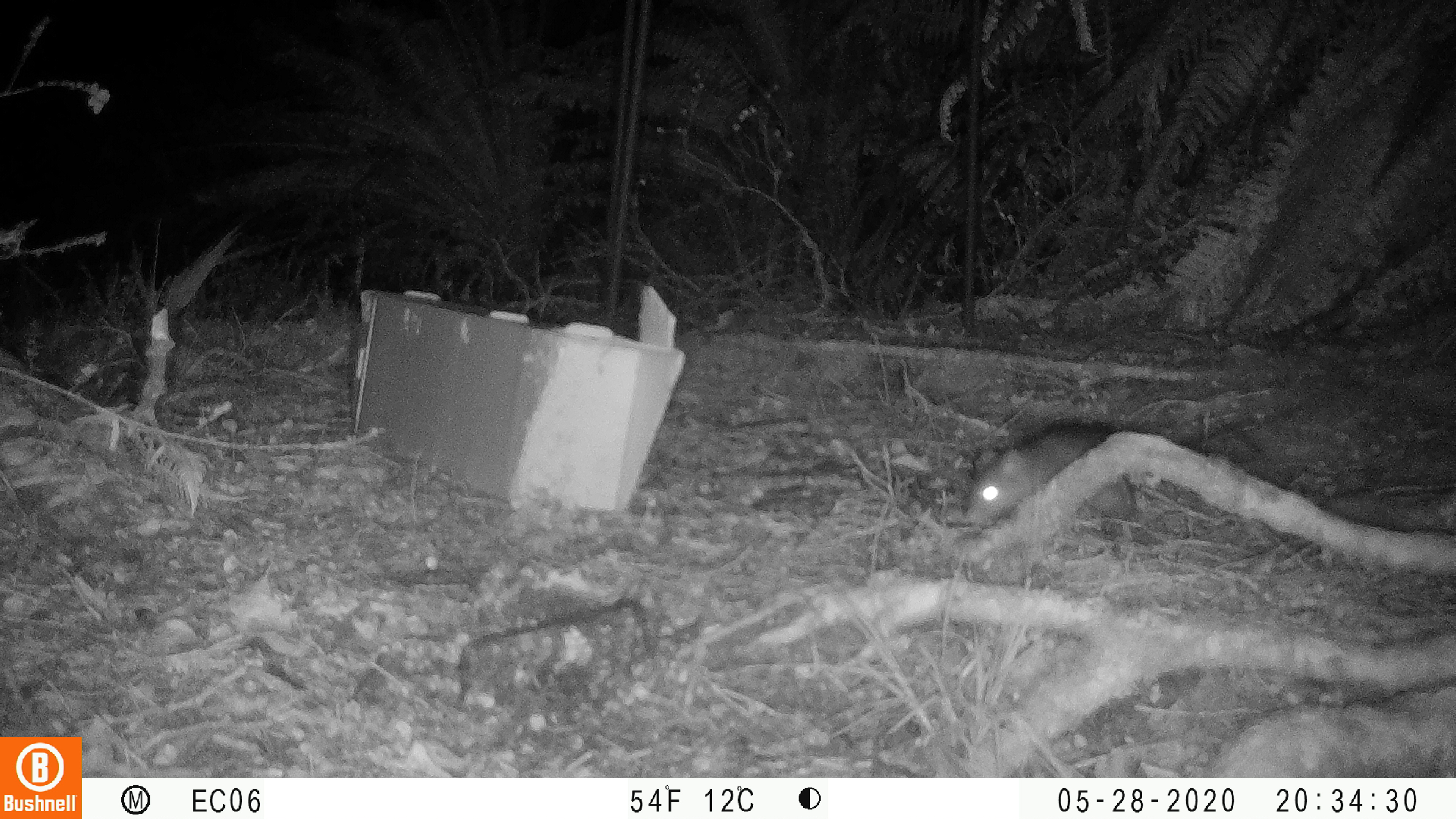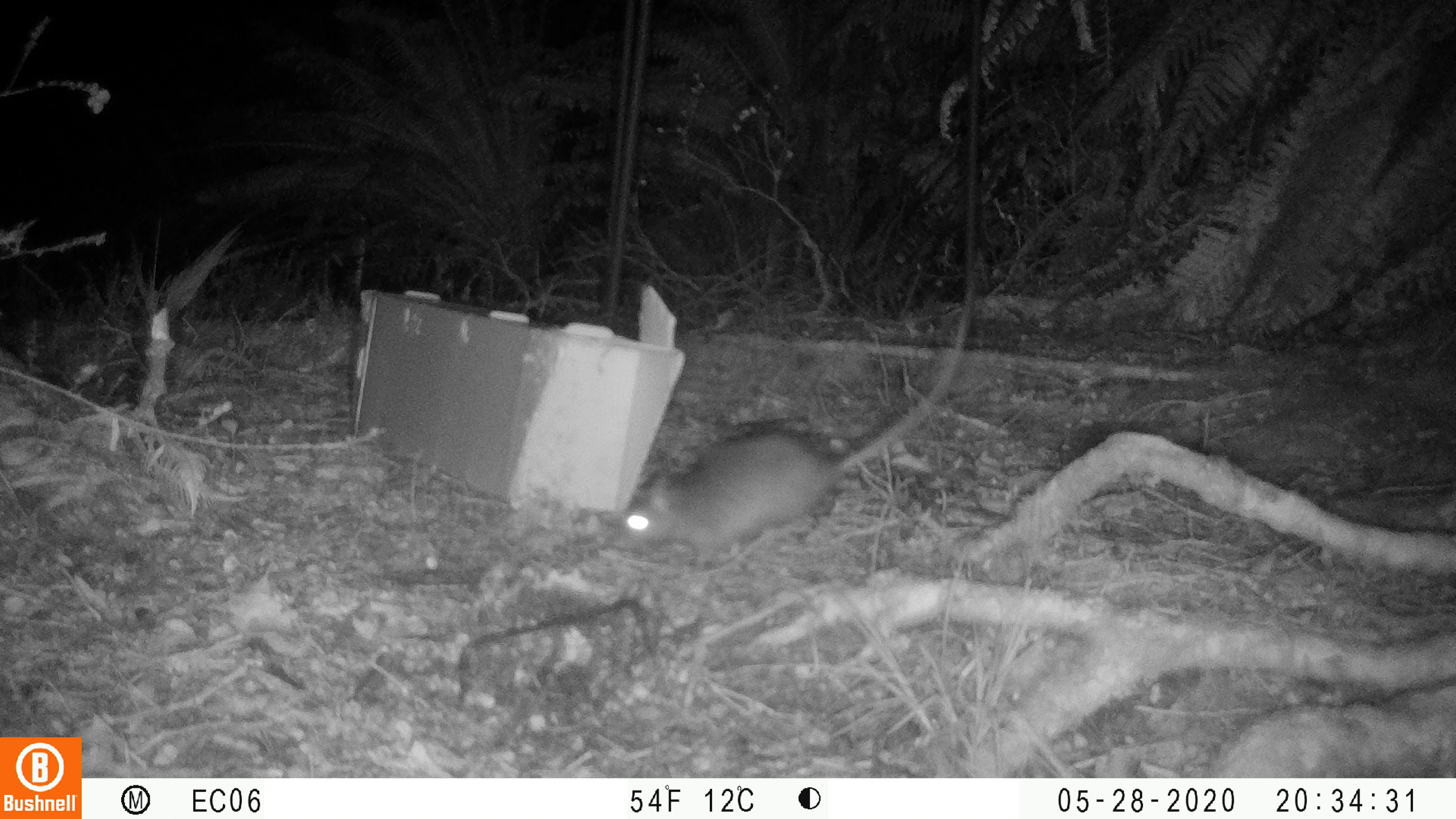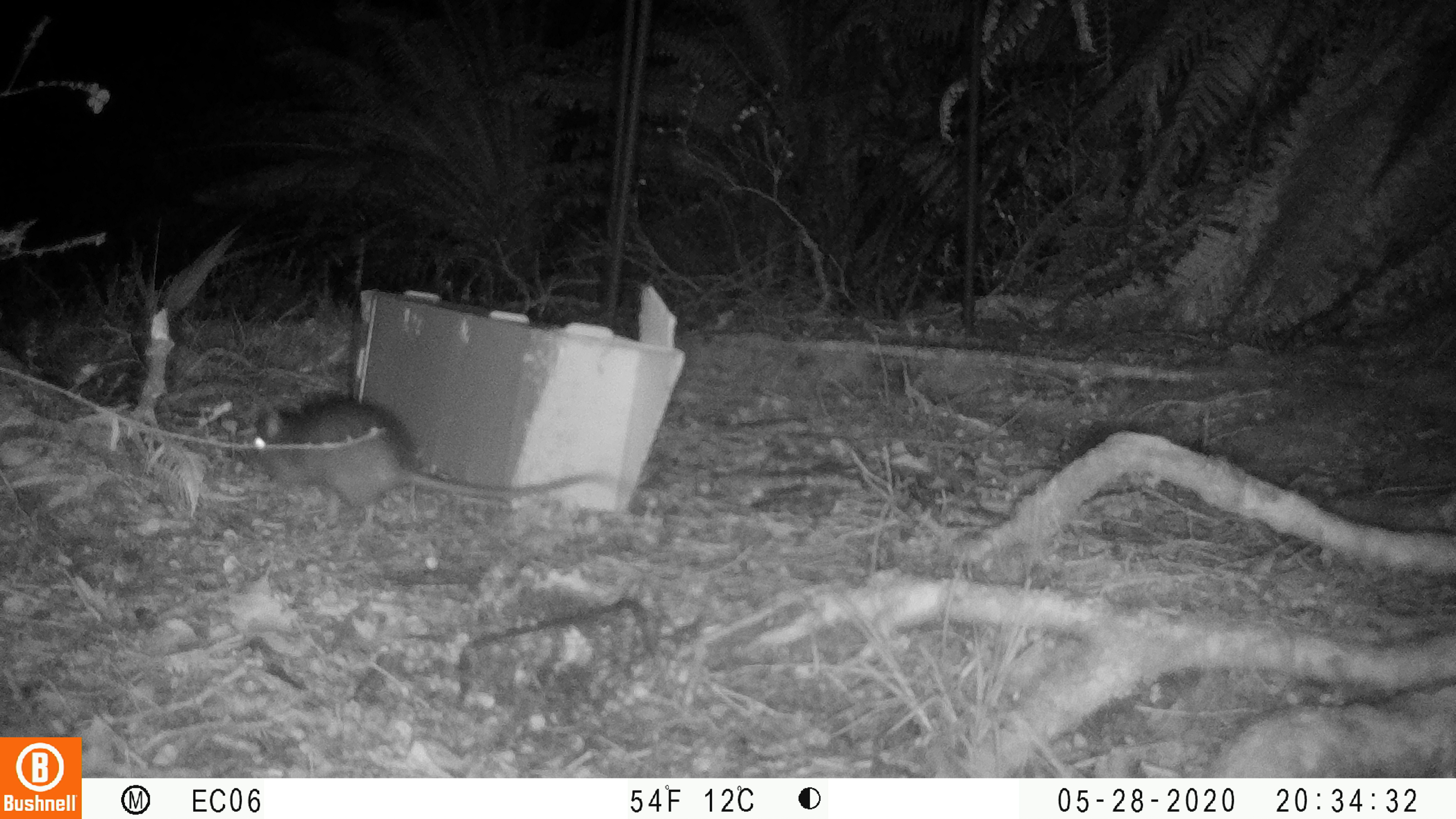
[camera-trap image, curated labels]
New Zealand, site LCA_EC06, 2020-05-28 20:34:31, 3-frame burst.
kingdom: Animalia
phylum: Chordata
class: Mammalia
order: Rodentia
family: Muridae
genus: Rattus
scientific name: Rattus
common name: rat